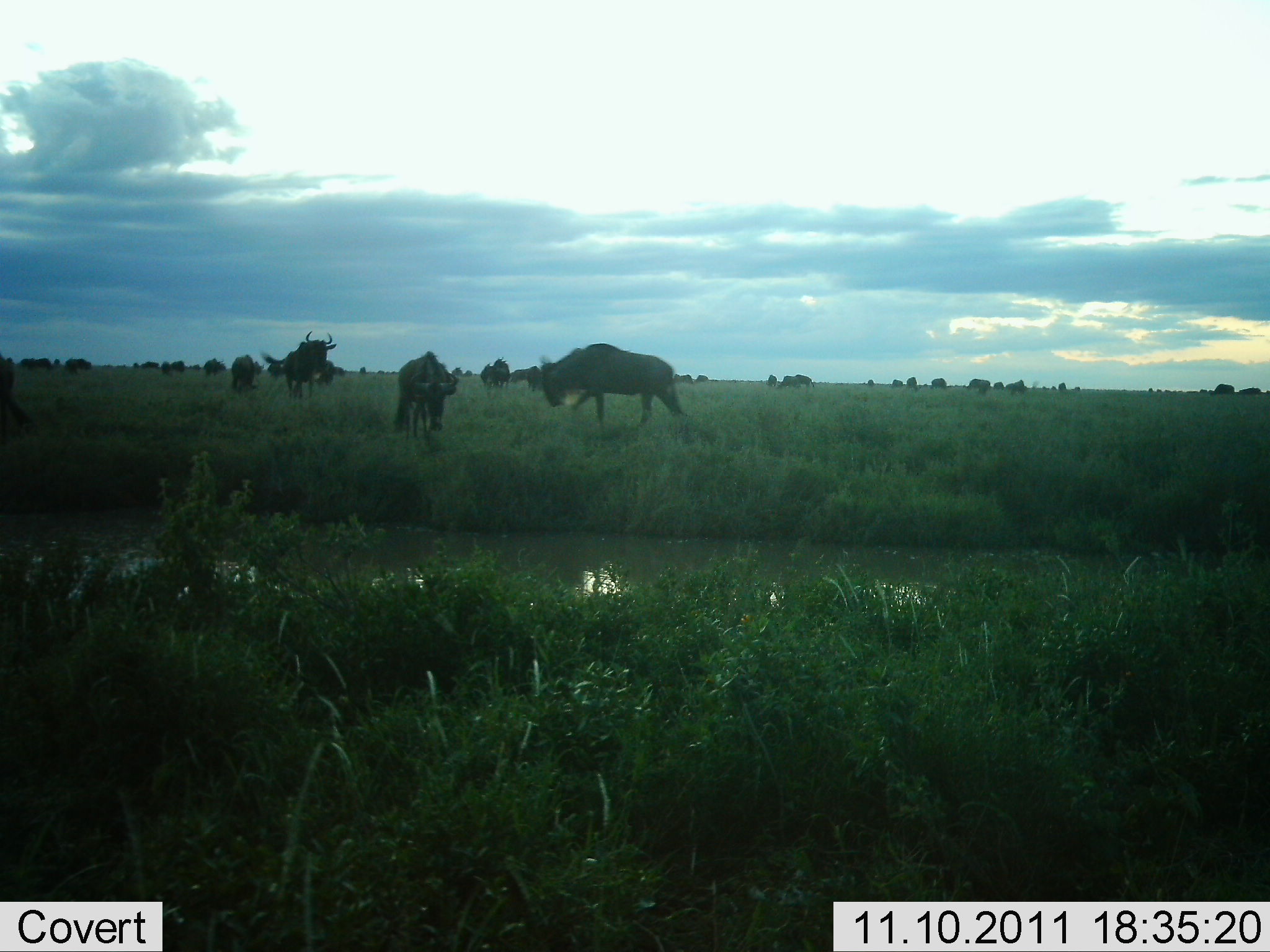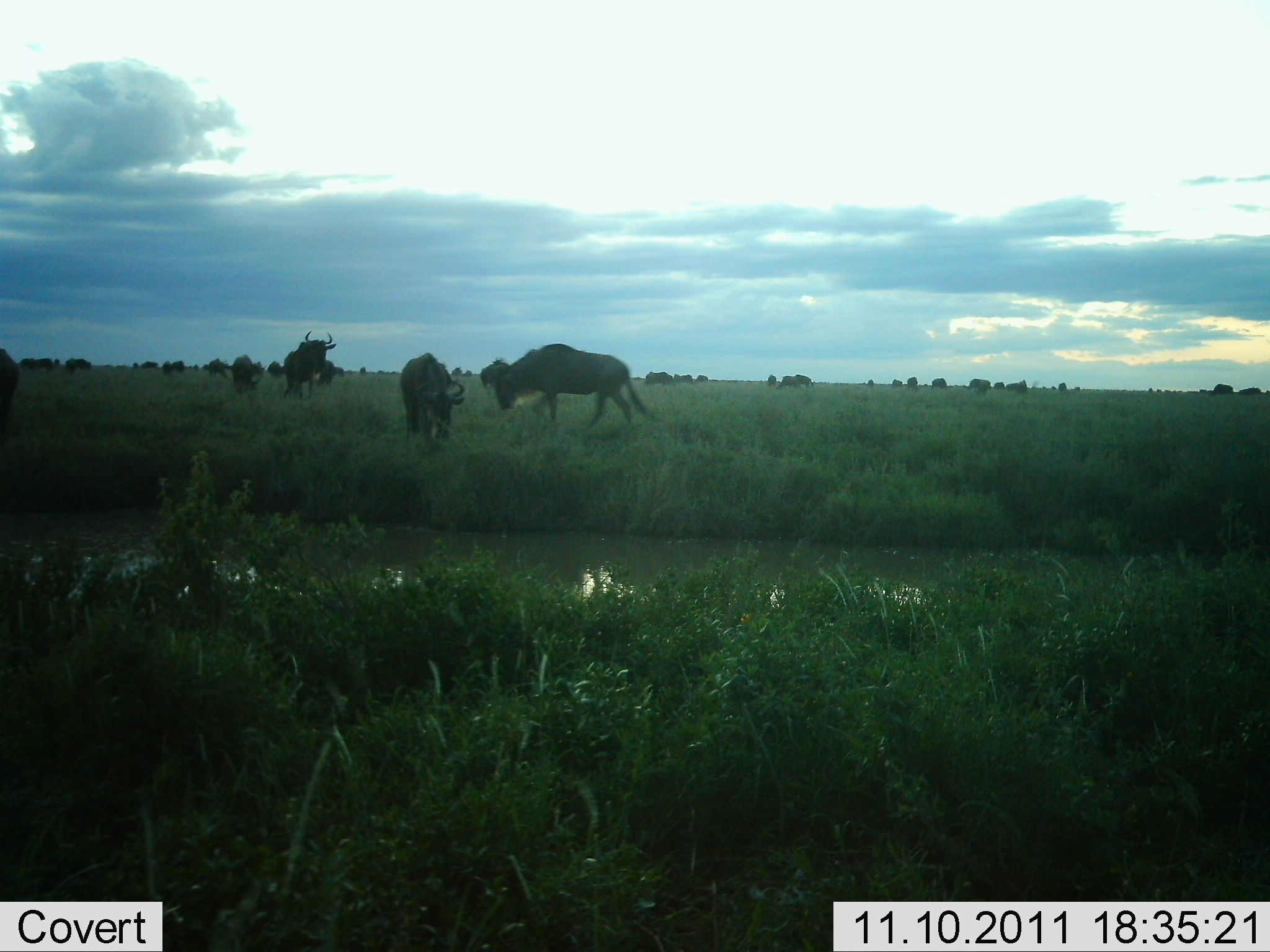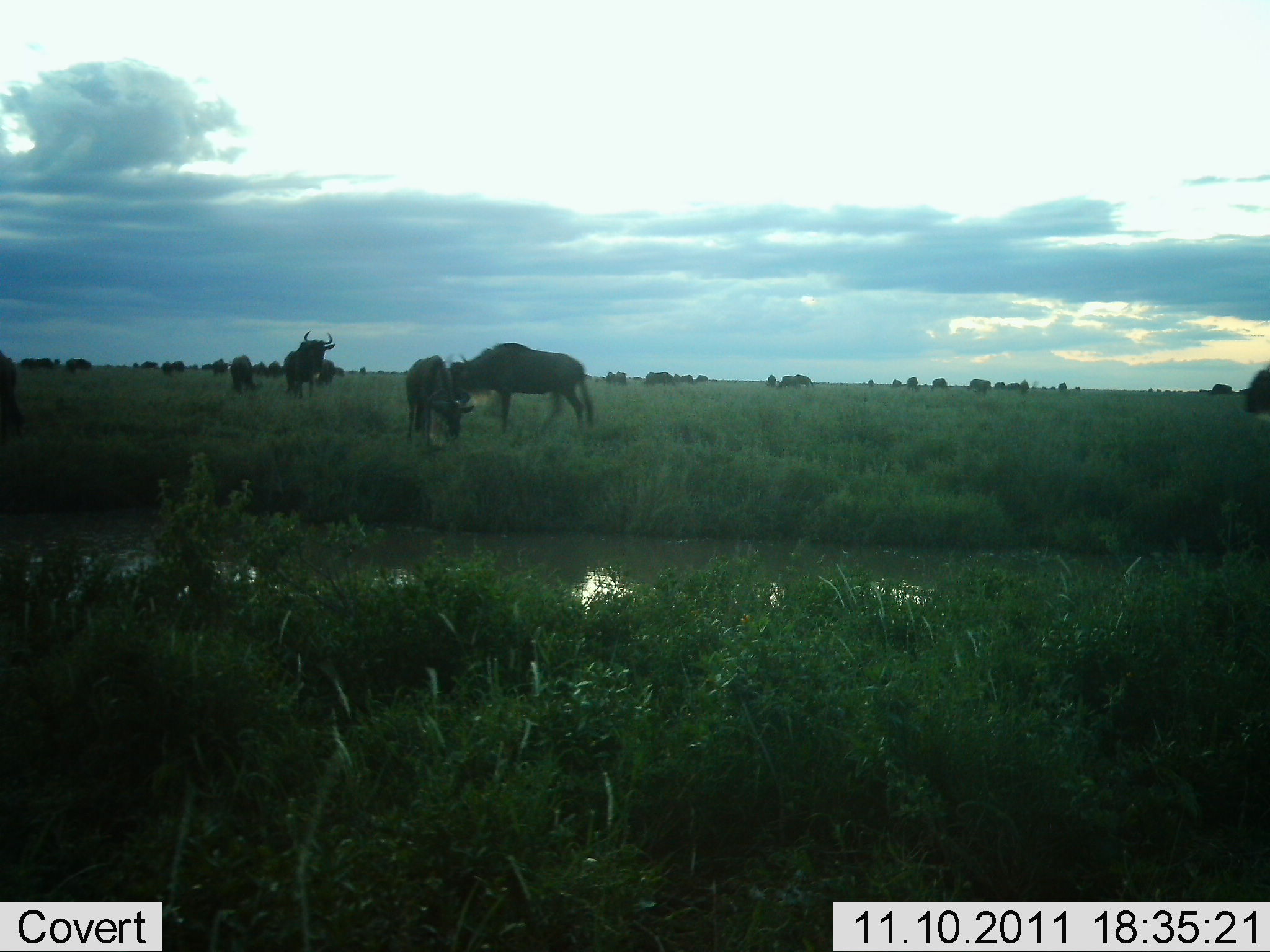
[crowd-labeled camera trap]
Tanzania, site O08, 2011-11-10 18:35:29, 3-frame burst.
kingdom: Animalia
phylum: Chordata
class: Mammalia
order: Artiodactyla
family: Bovidae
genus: Connochaetes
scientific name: Connochaetes taurinus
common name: blue wildebeest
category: wildebeest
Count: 11-50.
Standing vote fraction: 82%.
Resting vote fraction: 0%.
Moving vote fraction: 55%.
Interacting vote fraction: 0%.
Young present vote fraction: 0%.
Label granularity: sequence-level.